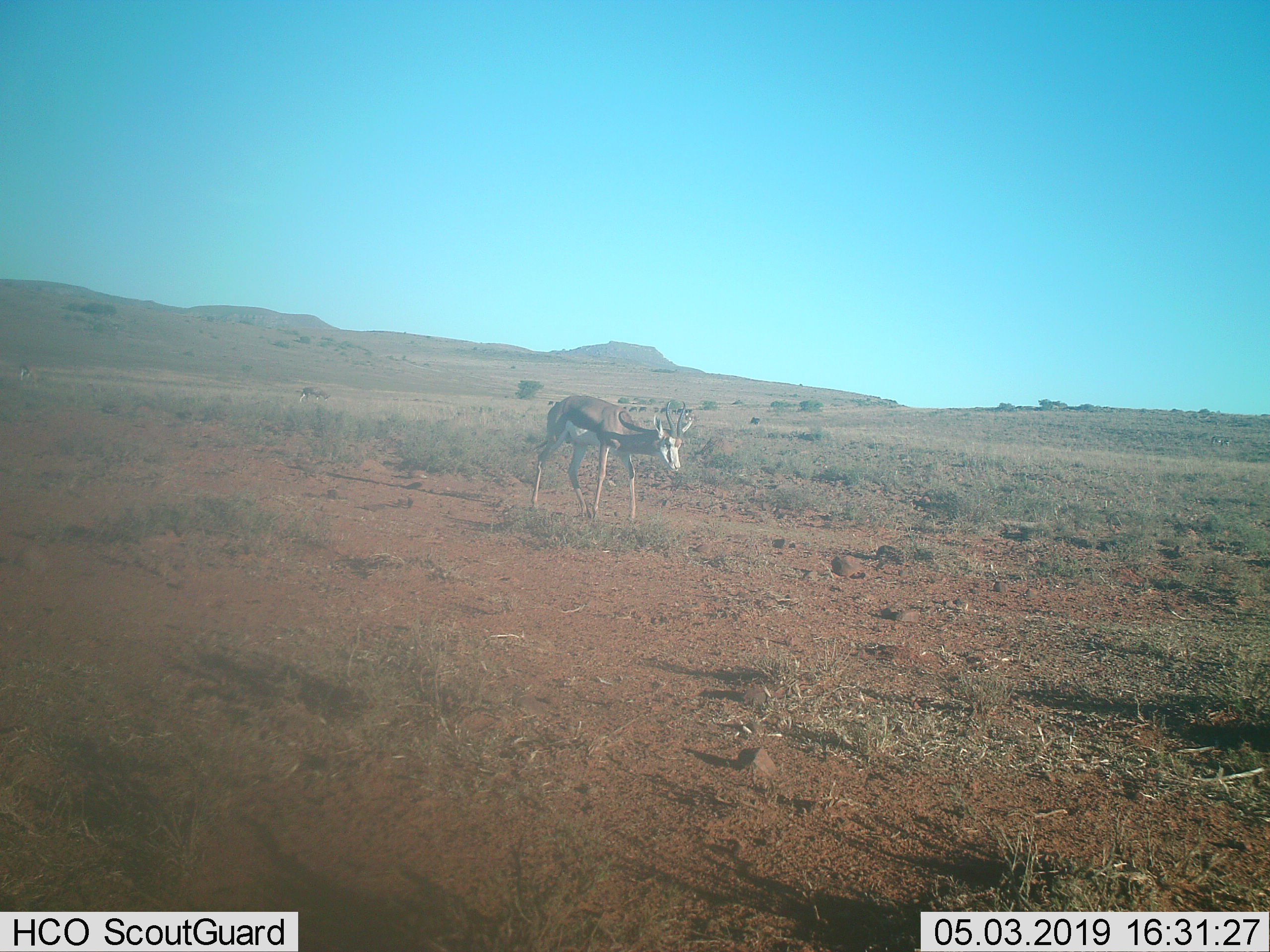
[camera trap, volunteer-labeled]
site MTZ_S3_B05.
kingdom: Animalia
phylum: Chordata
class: Mammalia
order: Artiodactyla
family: Bovidae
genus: Antidorcas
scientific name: Antidorcas marsupialis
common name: springbok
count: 1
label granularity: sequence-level